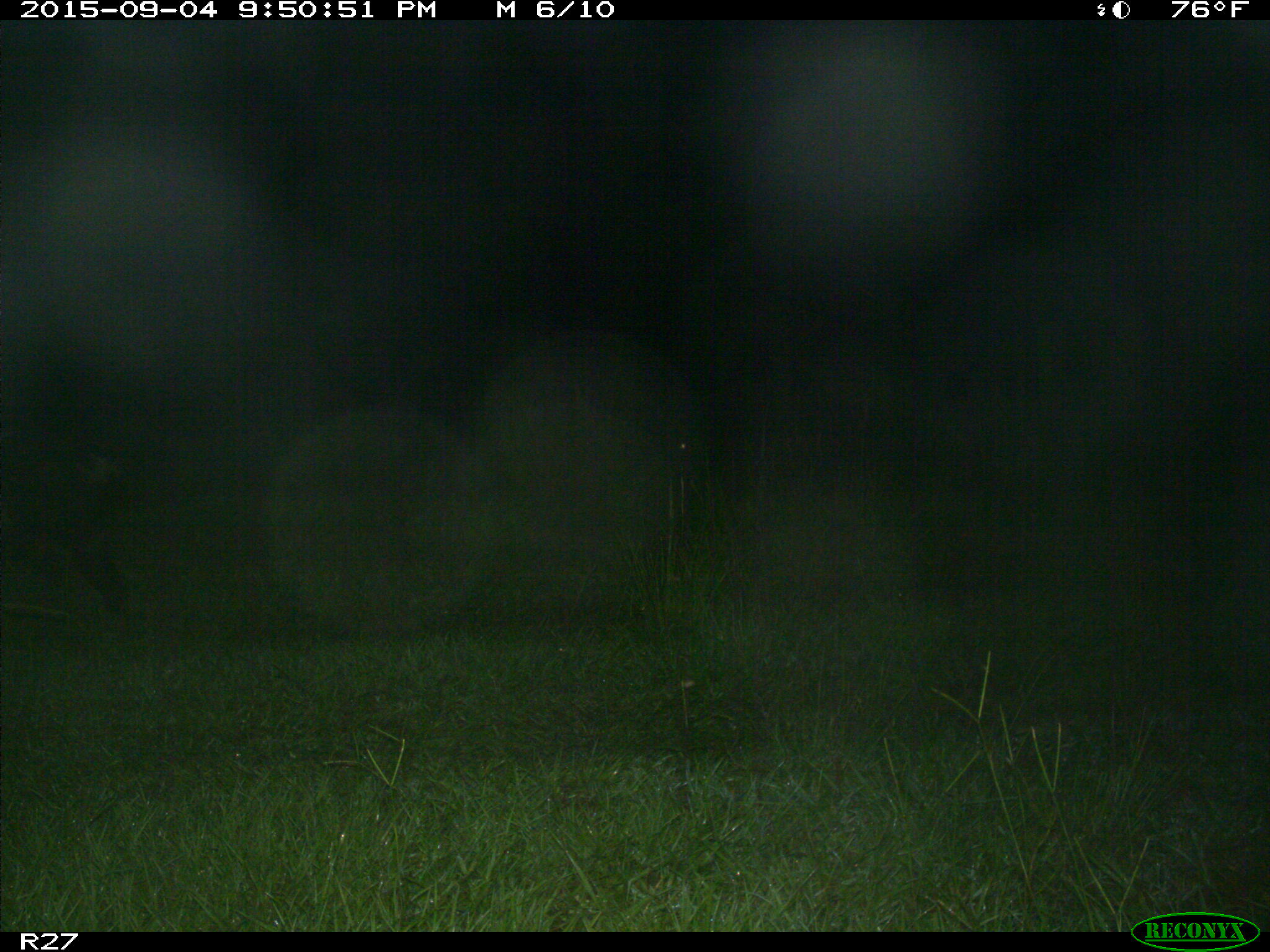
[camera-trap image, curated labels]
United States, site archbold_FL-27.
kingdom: Animalia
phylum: Chordata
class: Mammalia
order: Artiodactyla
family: Suidae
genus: Sus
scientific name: Sus scrofa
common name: wild boar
Sus scrofa (wild boar).